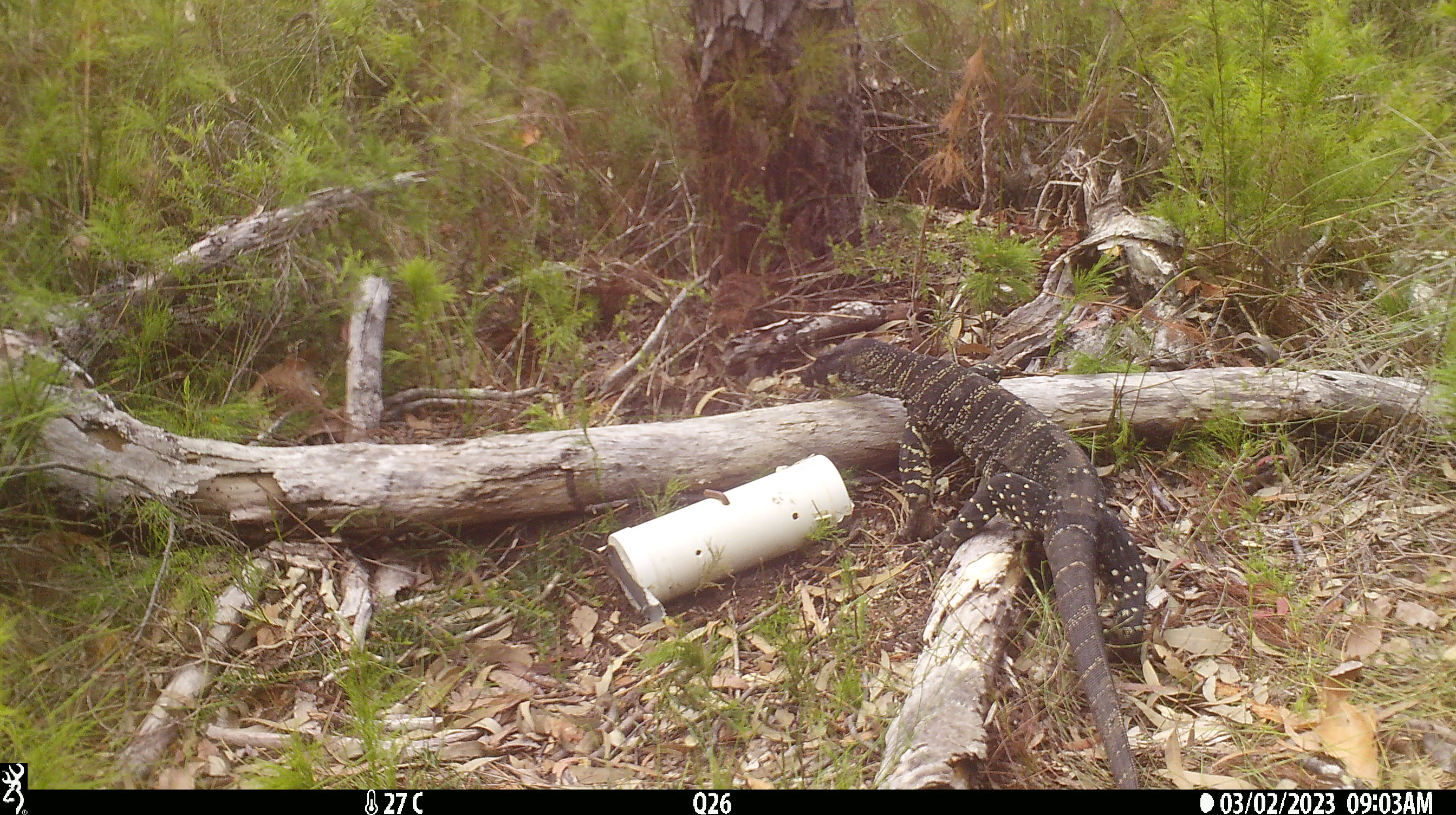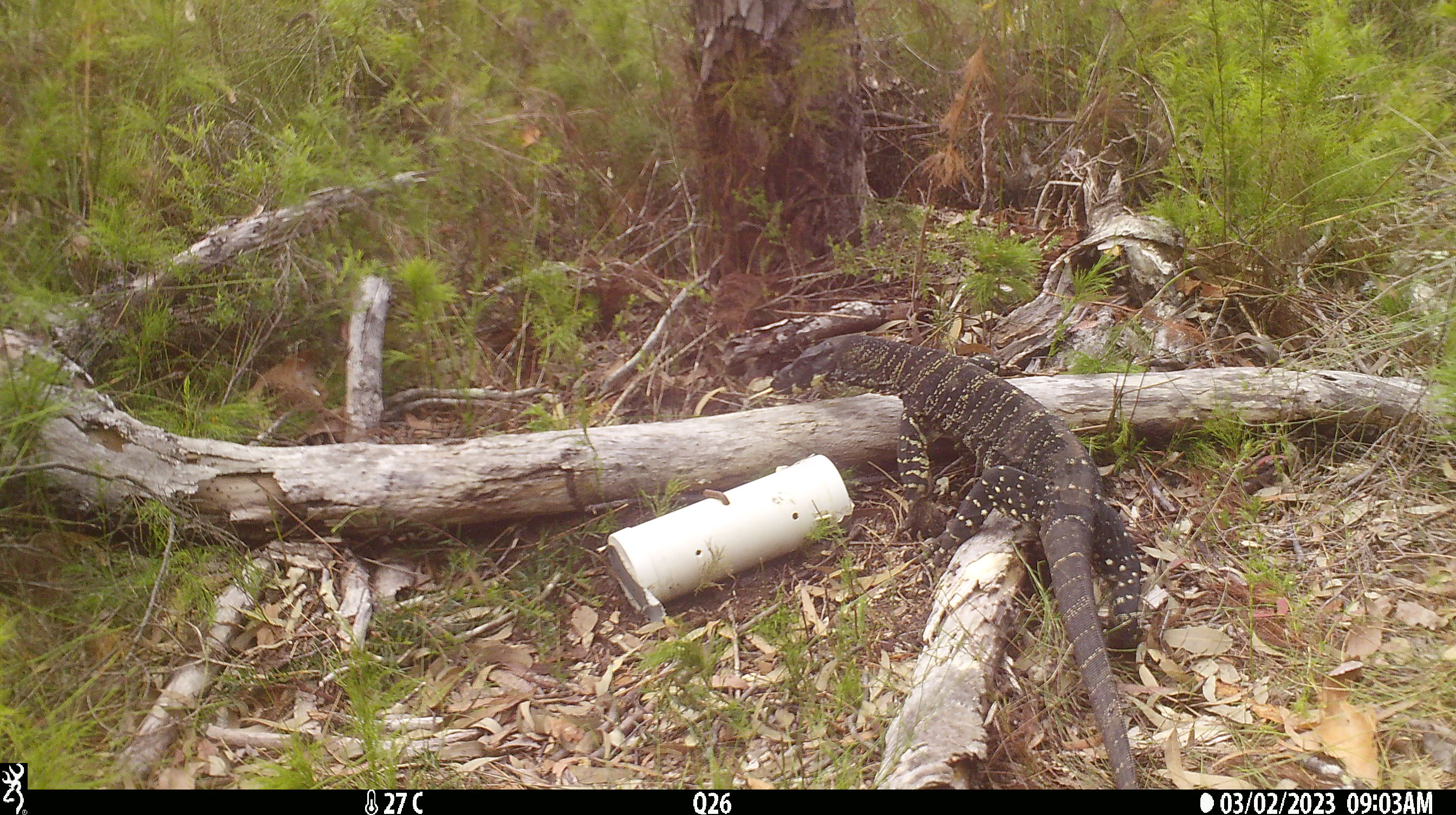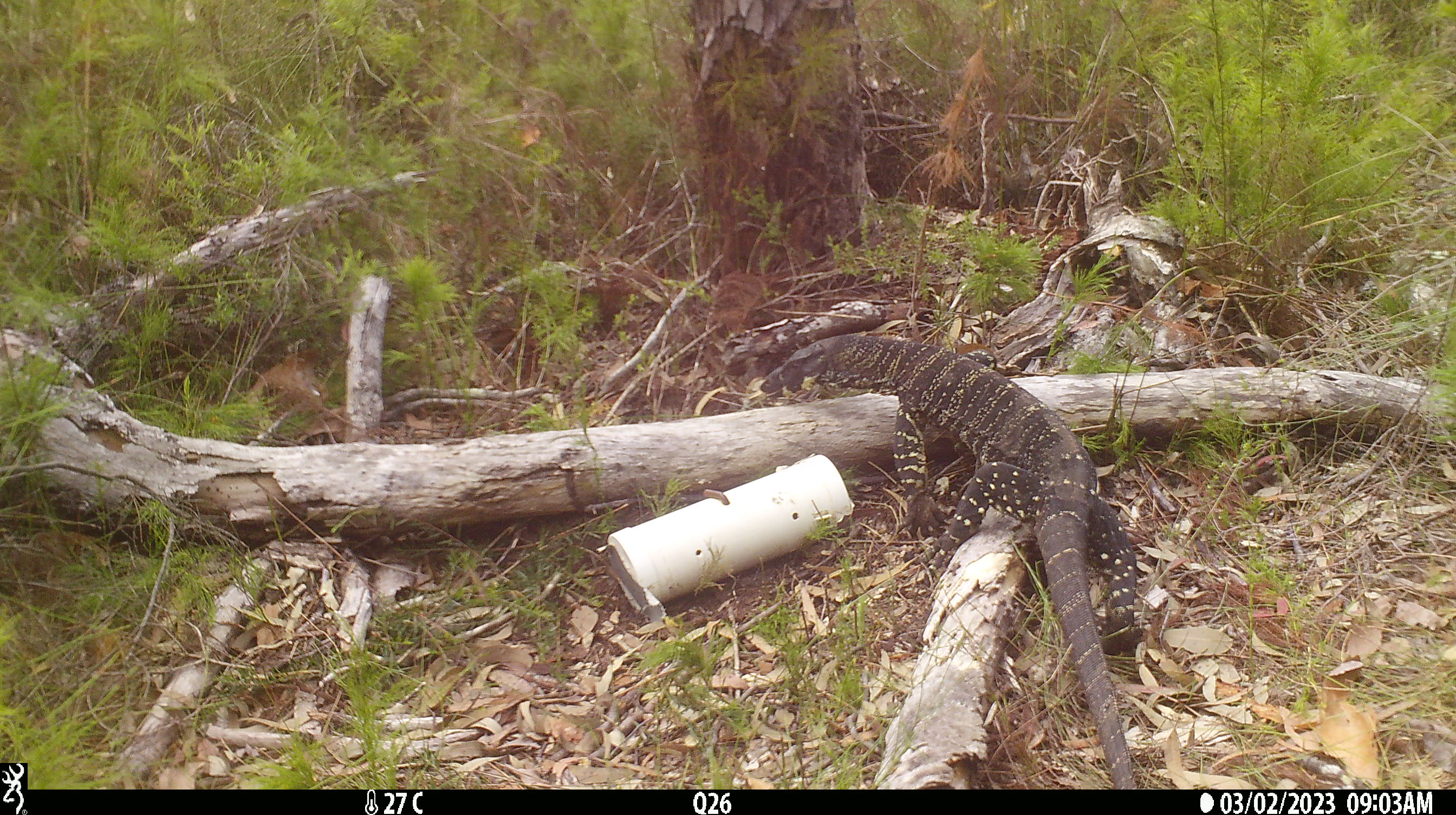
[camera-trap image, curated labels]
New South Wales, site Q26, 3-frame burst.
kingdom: Animalia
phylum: Chordata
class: Reptilia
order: Squamata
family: Varanidae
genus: Varanus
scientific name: Varanus varius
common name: lace monitor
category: goanna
Goanna (lace monitor) (Varanus varius).